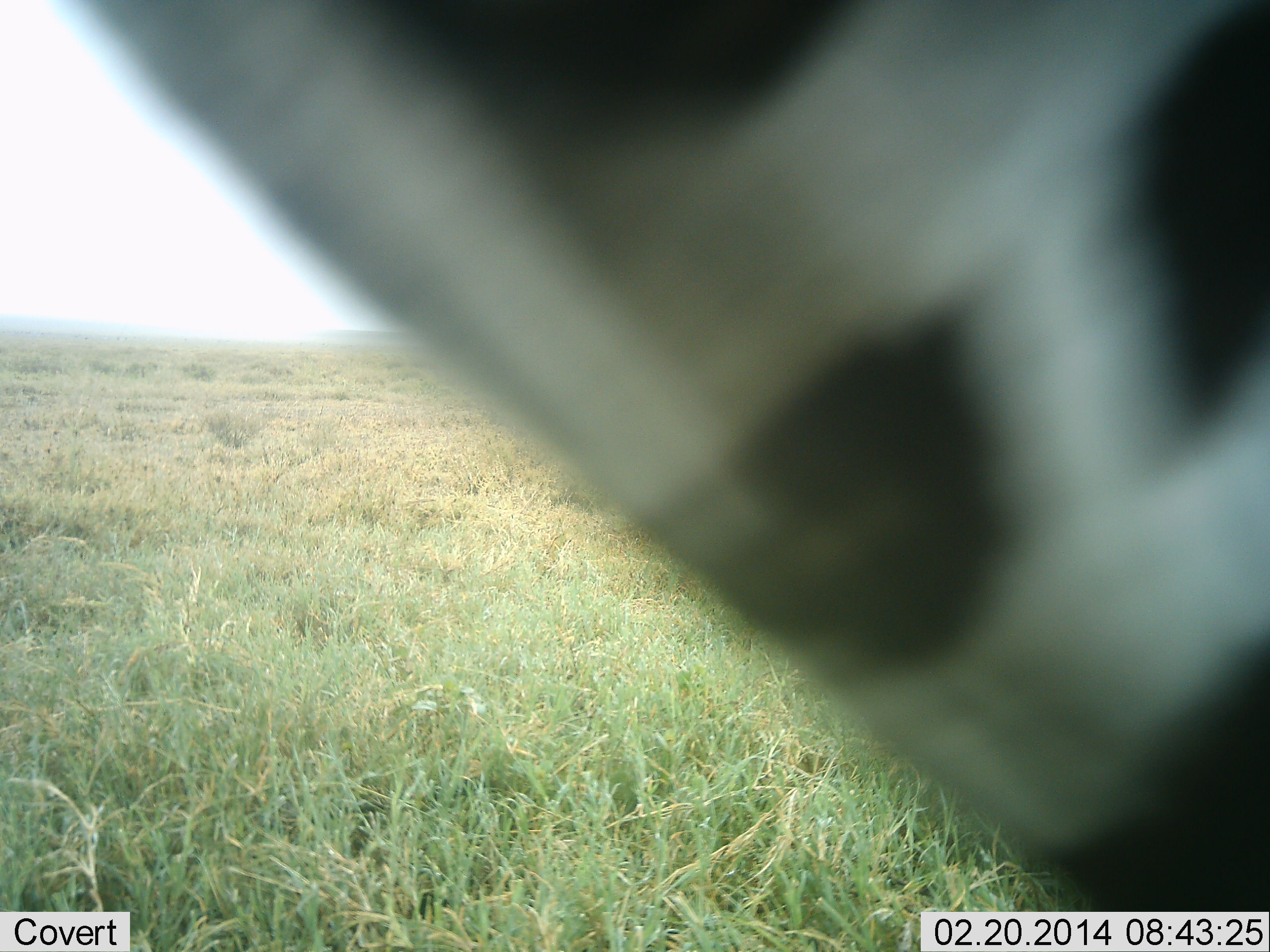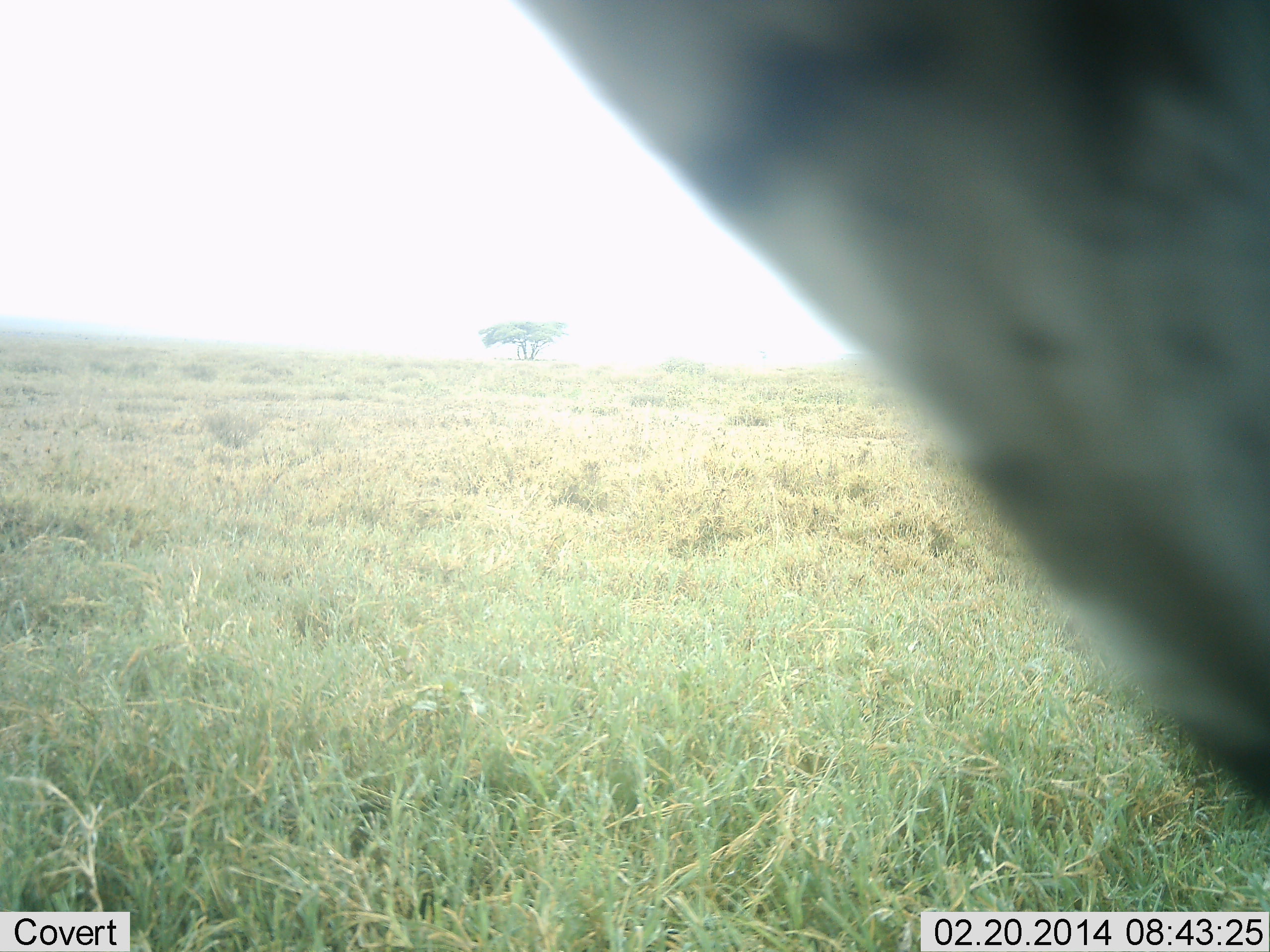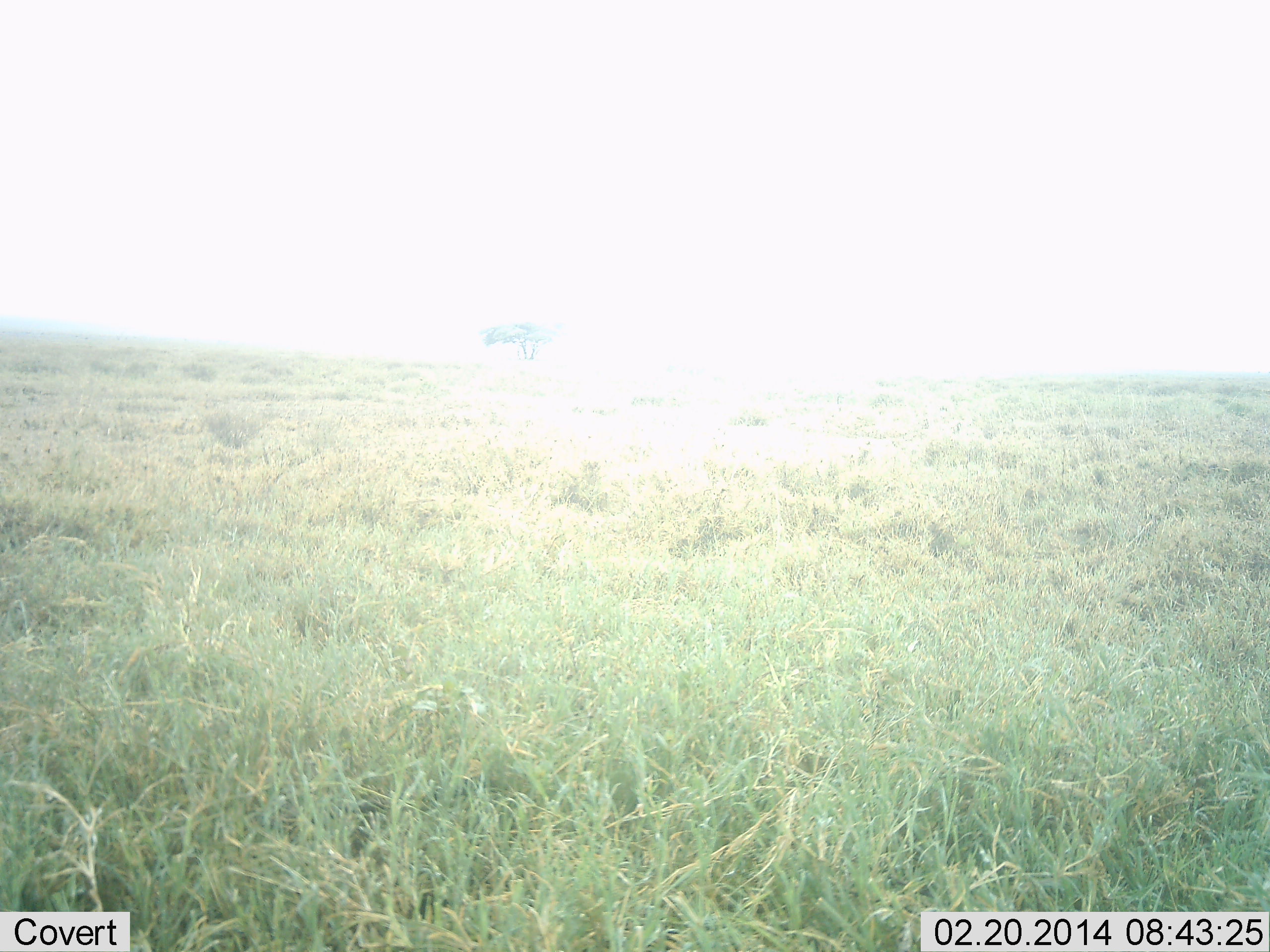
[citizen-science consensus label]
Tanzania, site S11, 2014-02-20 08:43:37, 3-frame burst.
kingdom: Animalia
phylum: Chordata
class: Mammalia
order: Perissodactyla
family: Equidae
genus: Equus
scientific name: Equus quagga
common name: plains zebra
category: zebra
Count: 1.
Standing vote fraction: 20%.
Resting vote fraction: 0%.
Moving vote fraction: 80%.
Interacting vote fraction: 0%.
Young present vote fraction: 0%.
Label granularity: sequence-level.